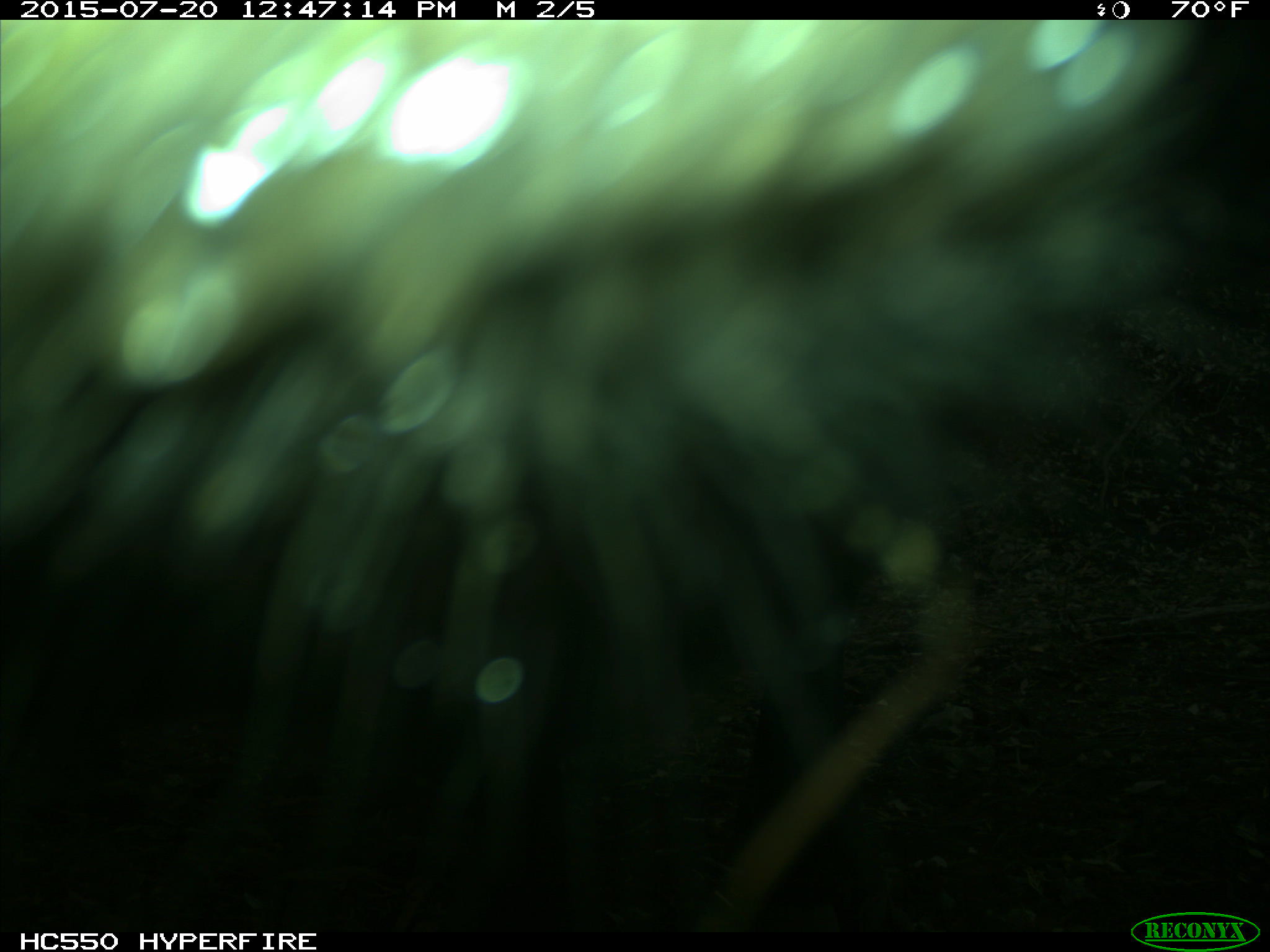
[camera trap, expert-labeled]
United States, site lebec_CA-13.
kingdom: Animalia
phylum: Chordata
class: Mammalia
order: Artiodactyla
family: Bovidae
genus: Bos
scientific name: Bos taurus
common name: domestic cow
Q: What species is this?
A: Bos taurus (domestic cow).